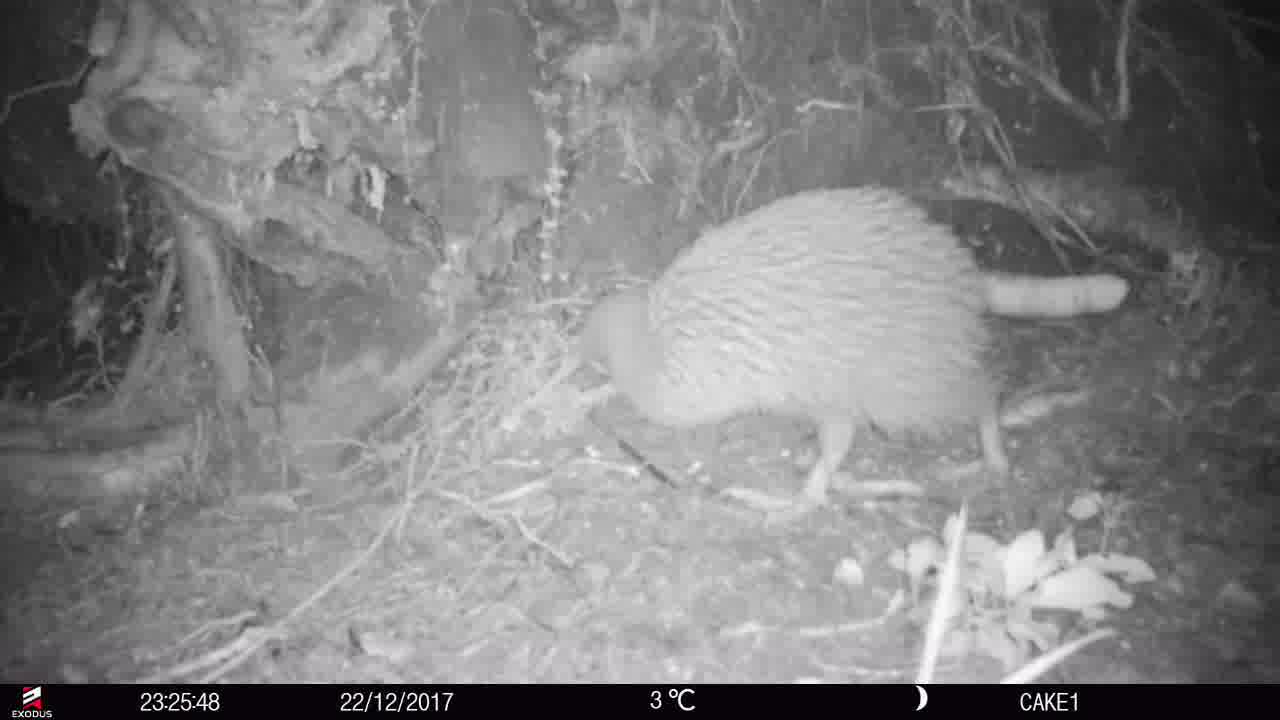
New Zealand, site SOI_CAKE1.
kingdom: Animalia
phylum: Chordata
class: Aves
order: Apterygiformes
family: Apterygidae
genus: Apteryx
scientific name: Apteryx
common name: kiwi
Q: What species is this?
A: Kiwi (Apteryx).